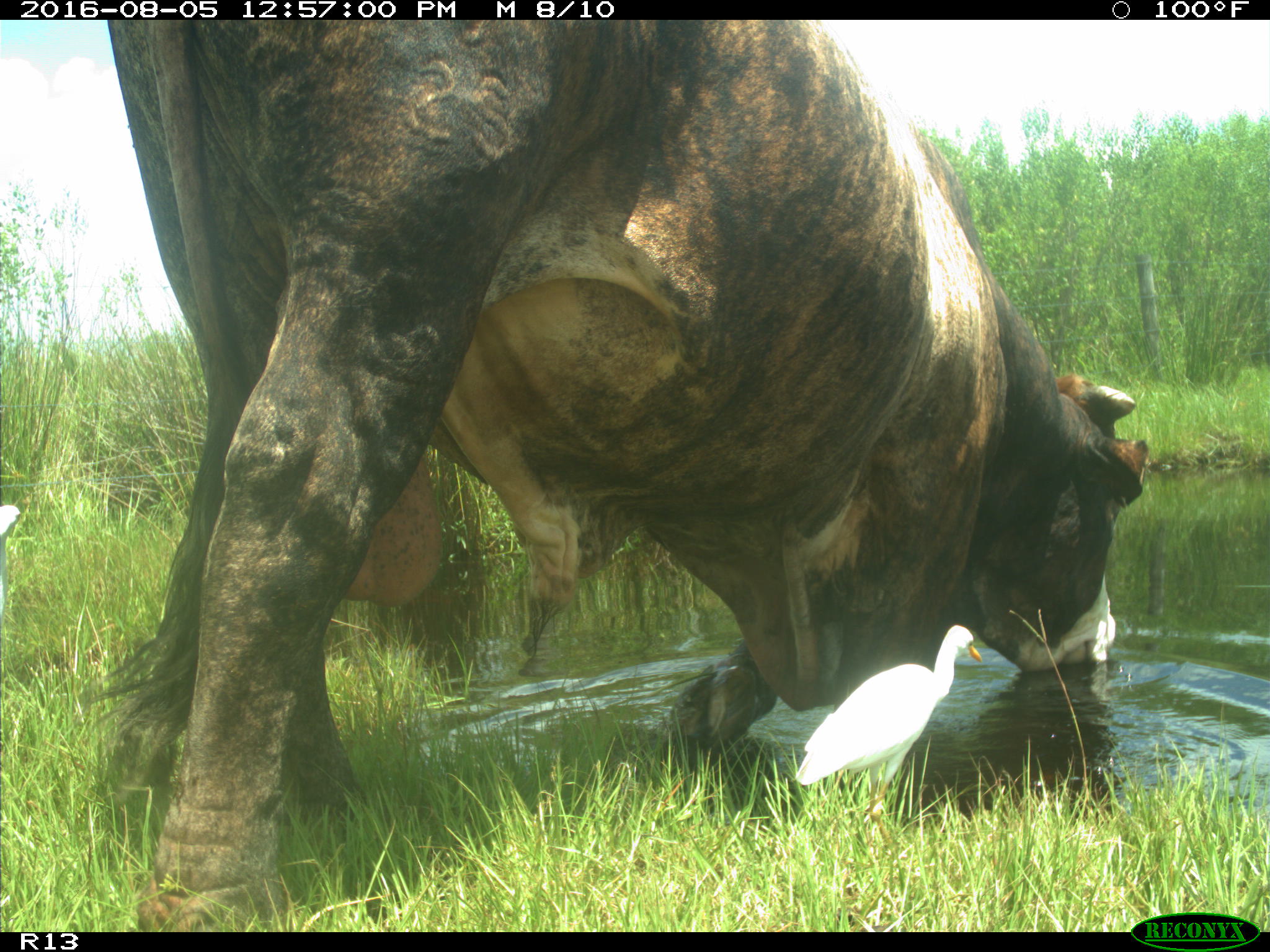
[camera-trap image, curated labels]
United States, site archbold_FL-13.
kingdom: Animalia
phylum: Chordata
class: Mammalia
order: Artiodactyla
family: Bovidae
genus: Bos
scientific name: Bos taurus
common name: domestic cow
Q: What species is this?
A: Bos taurus (domestic cow).